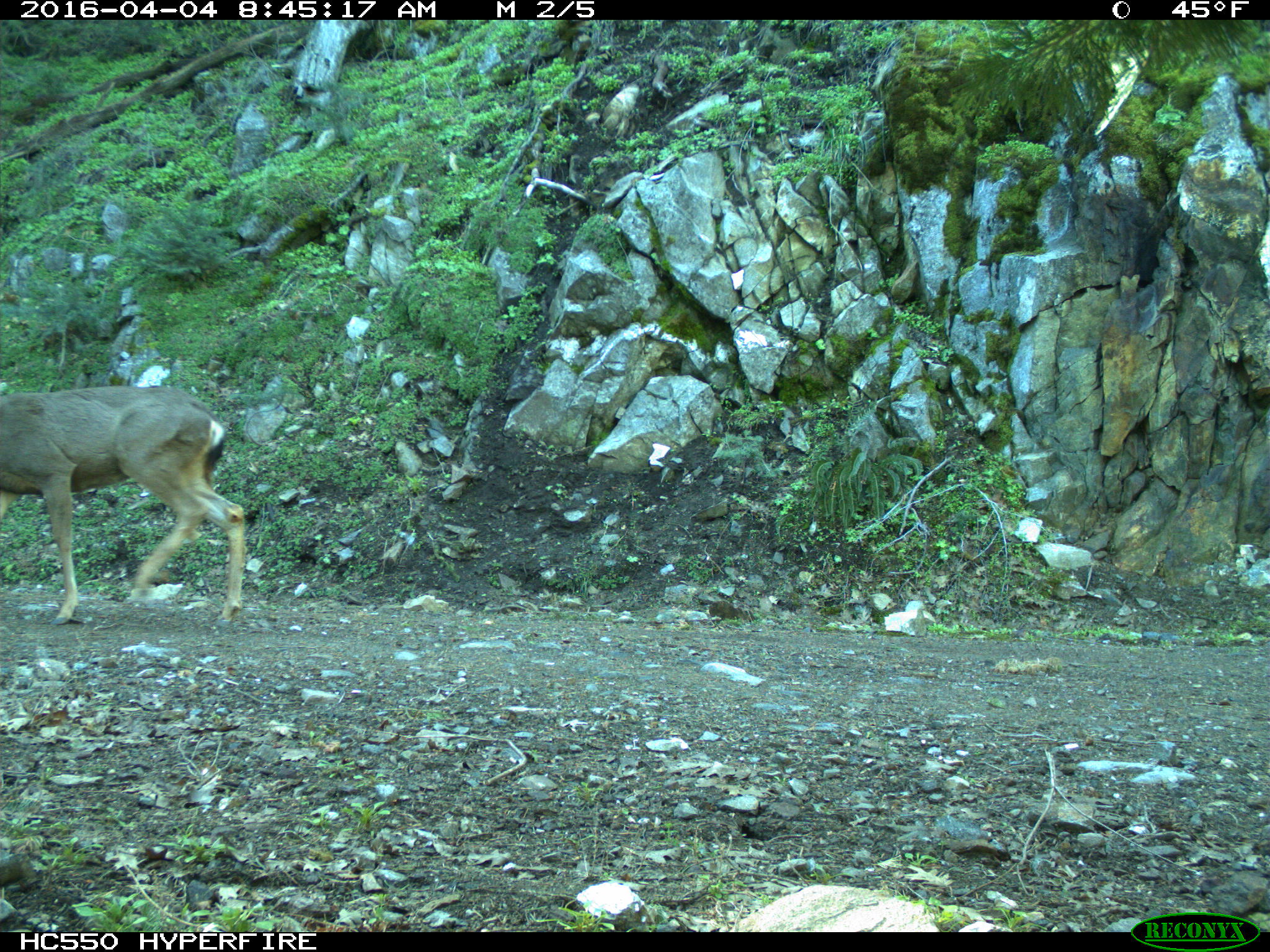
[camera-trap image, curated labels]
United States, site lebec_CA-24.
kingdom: Animalia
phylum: Chordata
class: Mammalia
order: Artiodactyla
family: Cervidae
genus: Odocoileus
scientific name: Odocoileus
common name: deer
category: unidentified deer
Unidentified deer (deer) (Odocoileus).